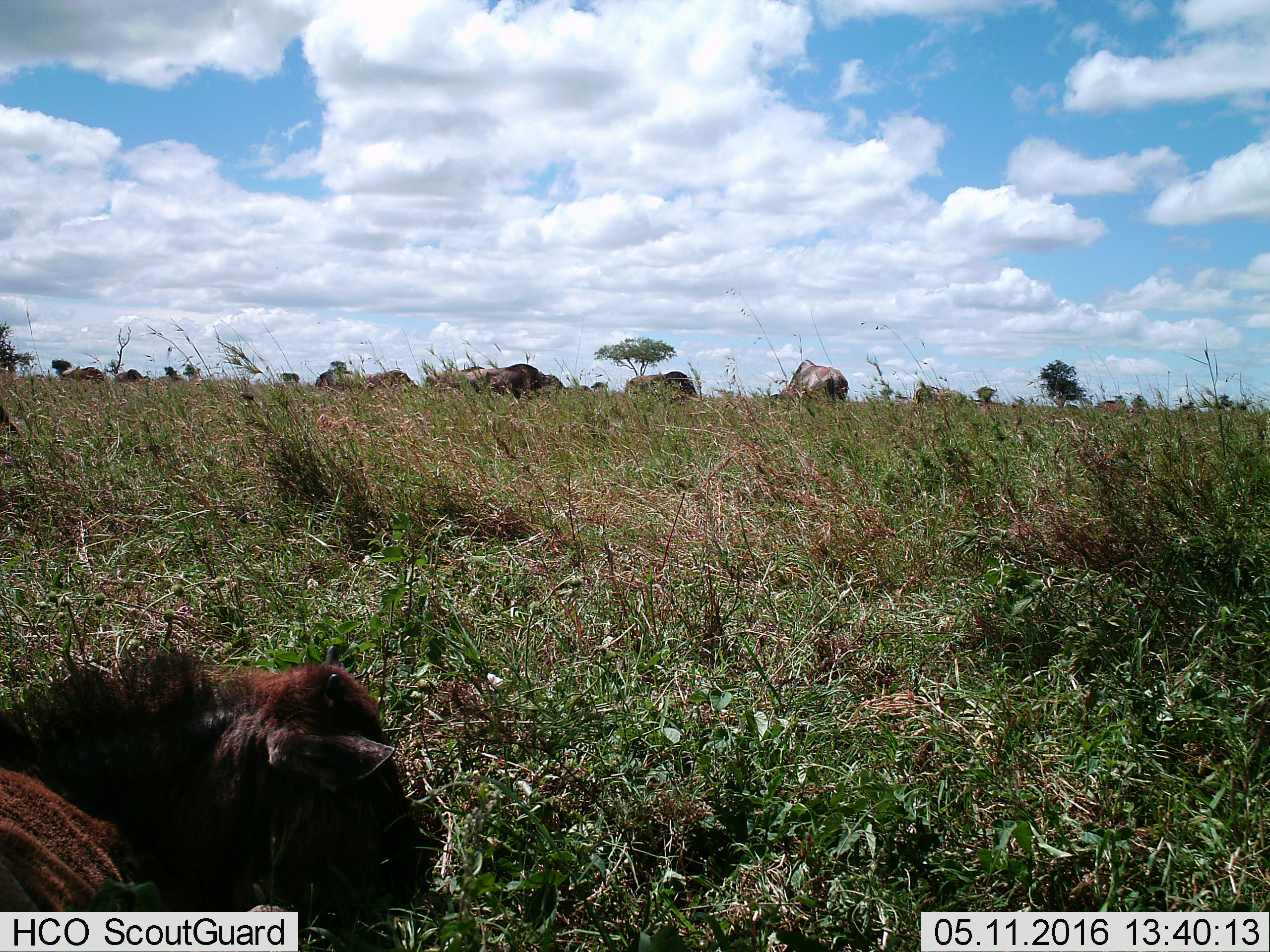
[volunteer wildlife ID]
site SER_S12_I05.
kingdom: Animalia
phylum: Chordata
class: Mammalia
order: Artiodactyla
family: Bovidae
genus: Connochaetes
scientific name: Connochaetes taurinus taurinus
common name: blue wildebeest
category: wildebeestblue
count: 11-50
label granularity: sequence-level